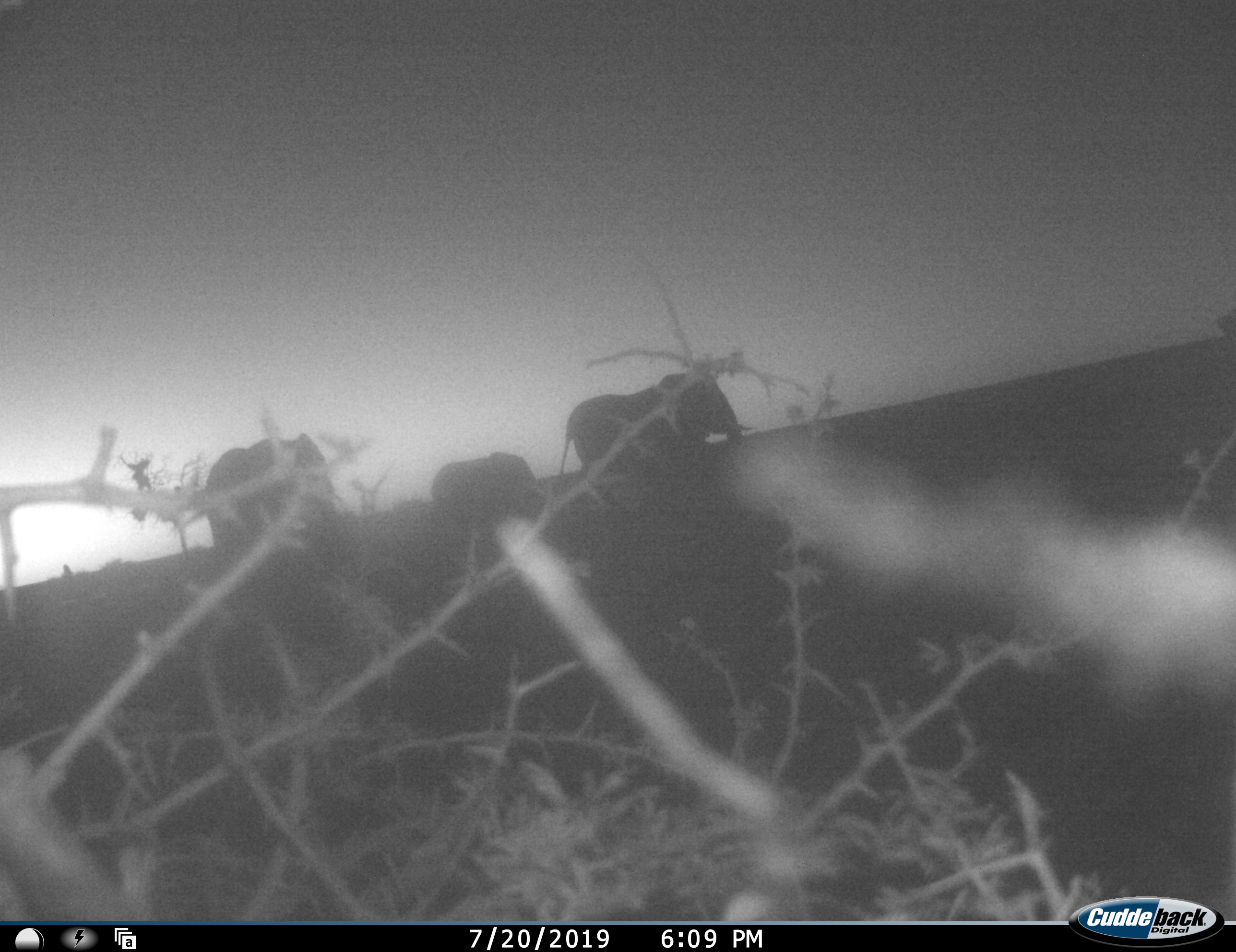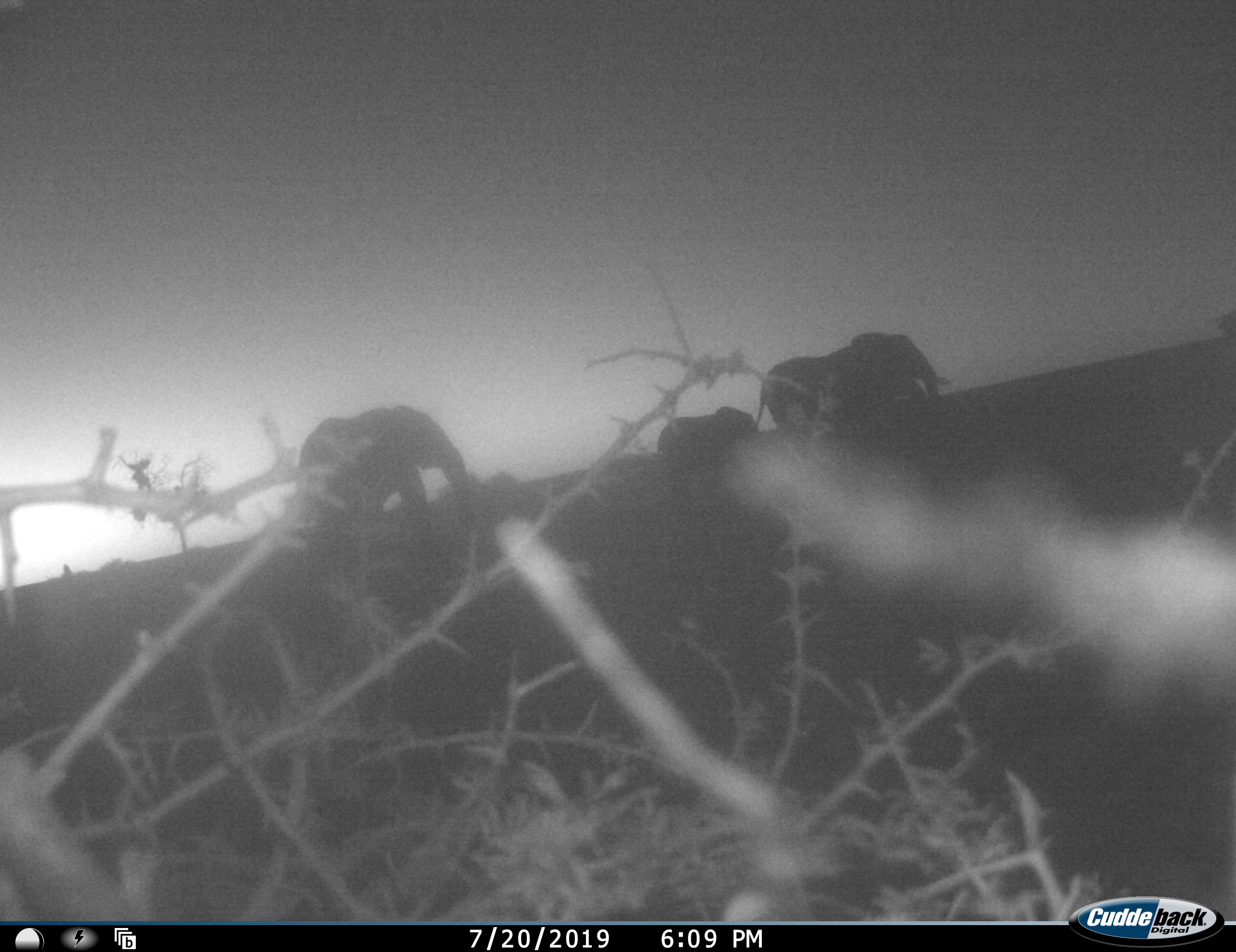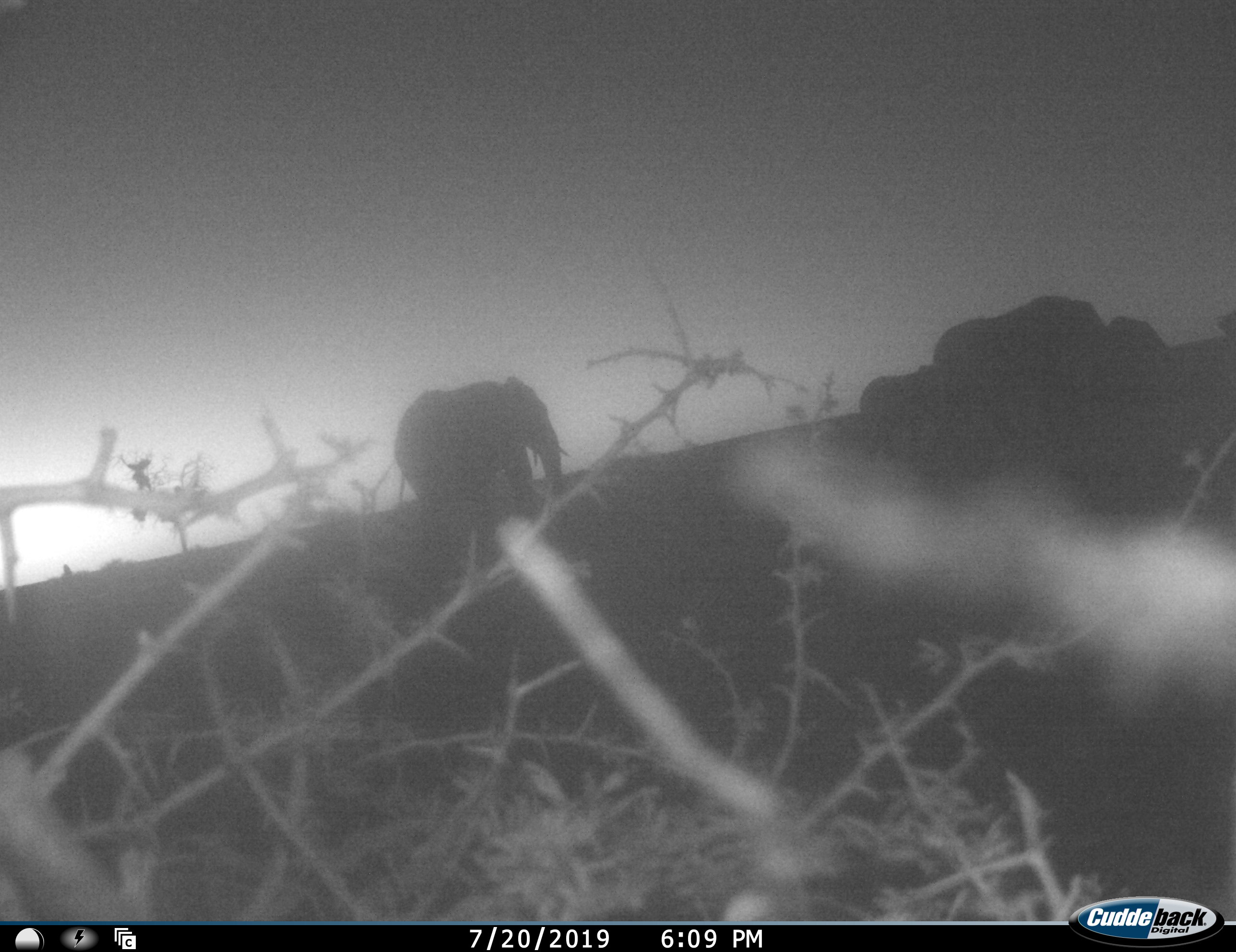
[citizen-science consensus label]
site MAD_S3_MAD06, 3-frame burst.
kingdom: Animalia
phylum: Chordata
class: Mammalia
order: Proboscidea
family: Elephantidae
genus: Loxodonta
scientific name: Loxodonta africana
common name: african bush elephant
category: elephant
Elephant (african bush elephant) (Loxodonta africana), count 3. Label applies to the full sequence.